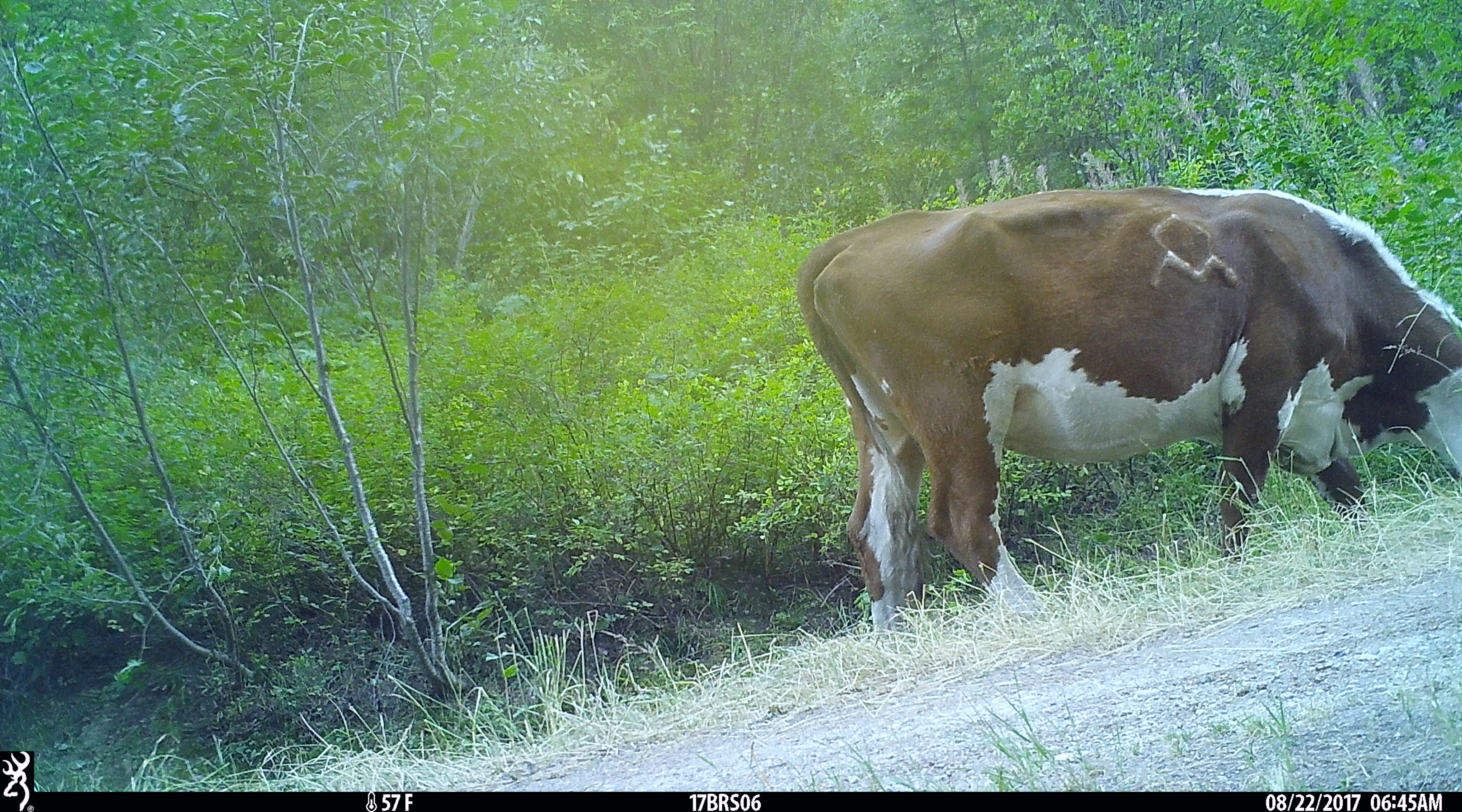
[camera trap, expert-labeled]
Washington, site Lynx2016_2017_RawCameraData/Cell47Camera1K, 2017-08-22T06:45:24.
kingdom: Animalia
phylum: Chordata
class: Mammalia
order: Artiodactyla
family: Bovidae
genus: Bos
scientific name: Bos taurus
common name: domestic cattle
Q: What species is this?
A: Domestic cattle (Bos taurus).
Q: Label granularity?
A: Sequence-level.